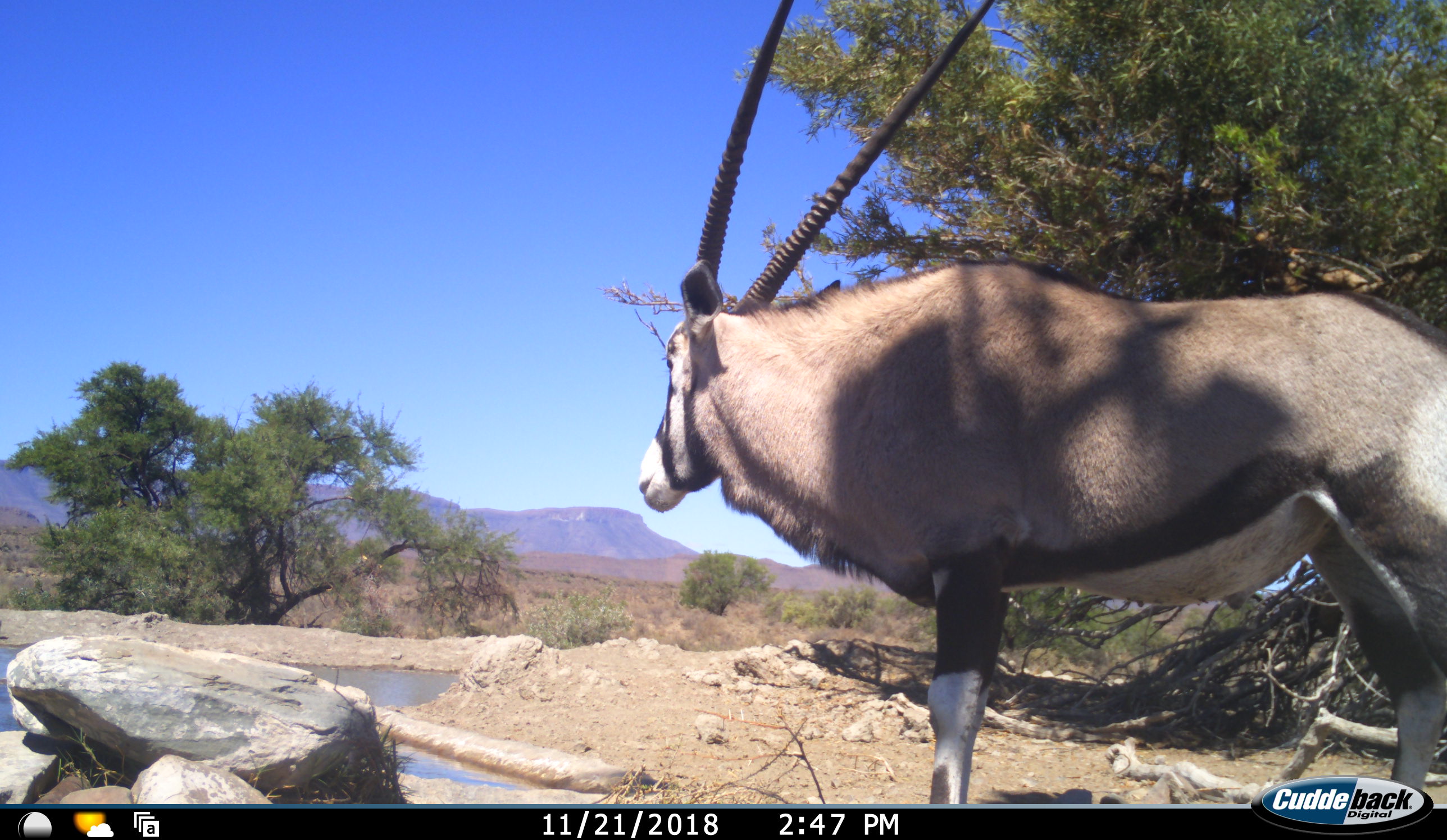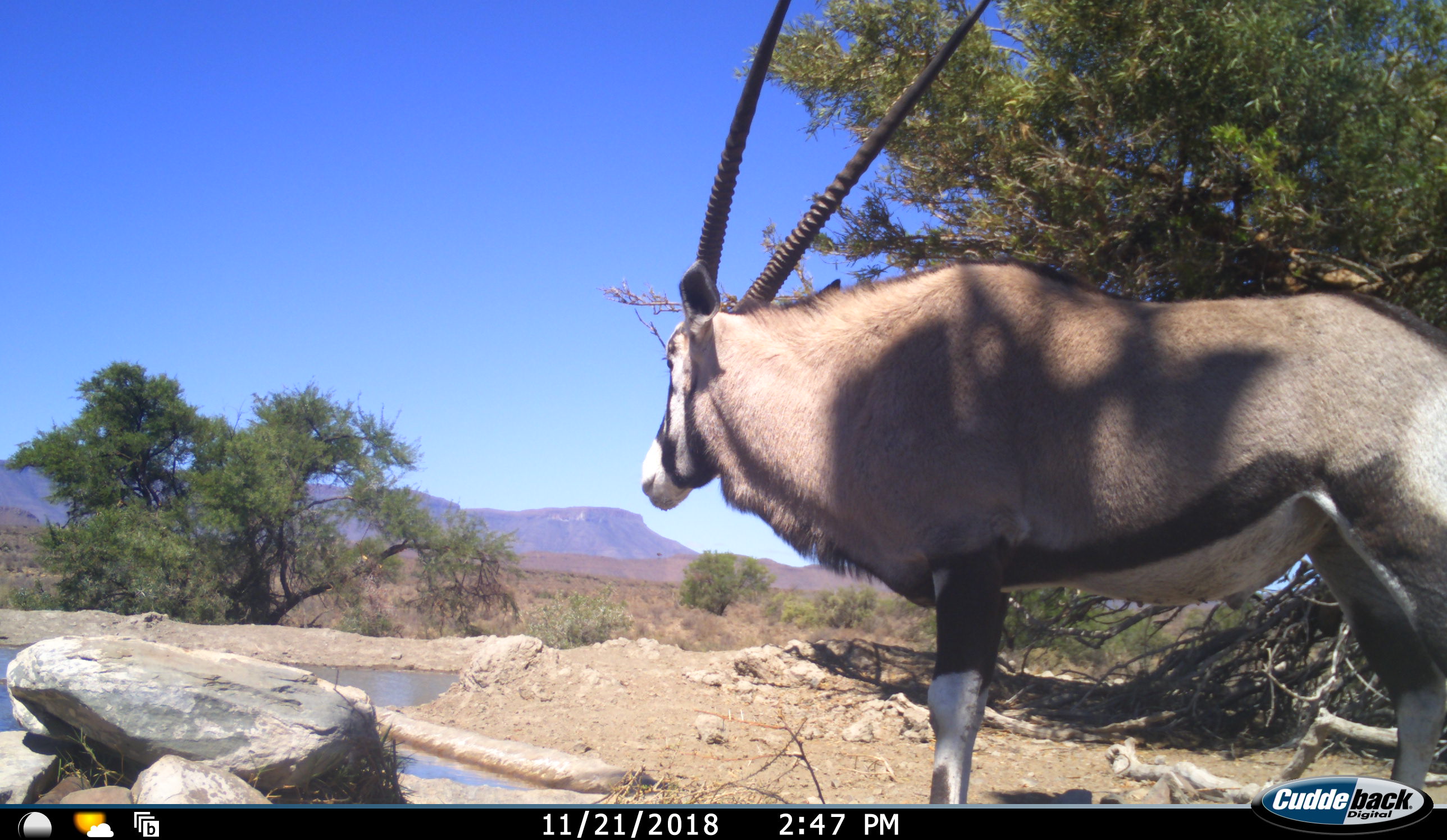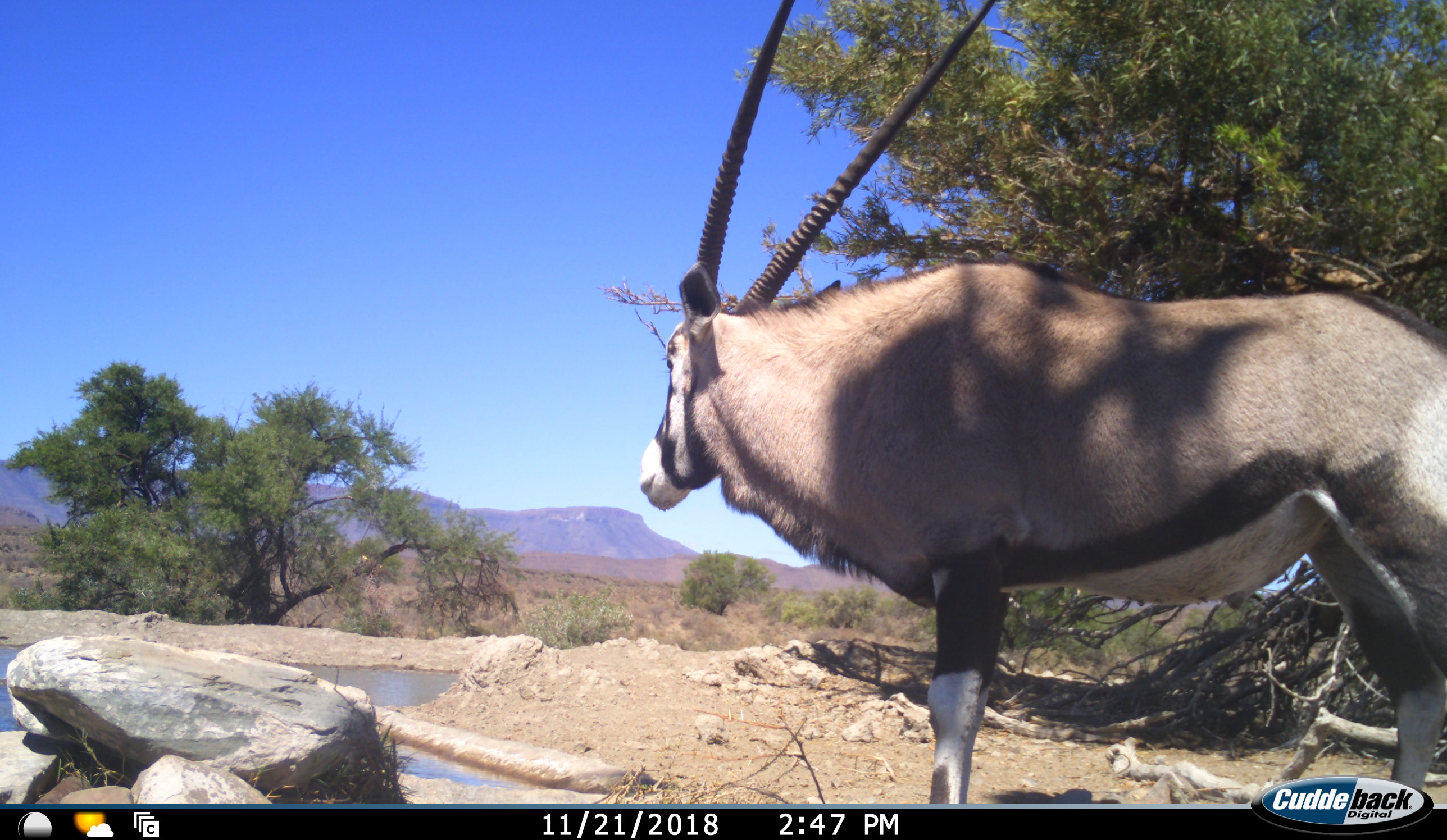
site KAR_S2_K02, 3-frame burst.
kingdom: Animalia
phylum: Chordata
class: Mammalia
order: Artiodactyla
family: Bovidae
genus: Oryx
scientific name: Oryx gazella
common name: gemsbok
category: oryx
Oryx (gemsbok) (Oryx gazella), count 1. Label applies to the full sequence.